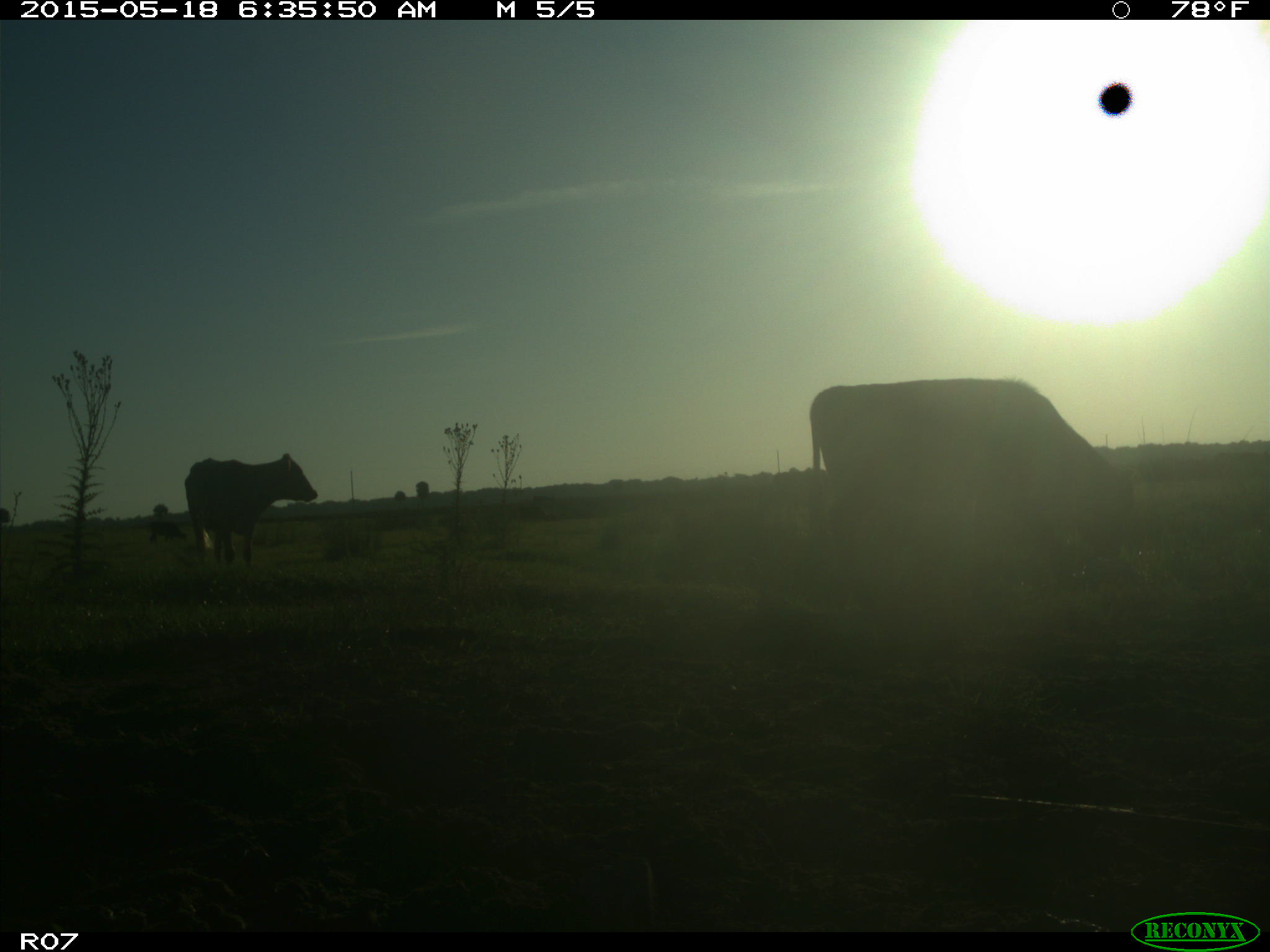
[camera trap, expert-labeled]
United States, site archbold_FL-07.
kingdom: Animalia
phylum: Chordata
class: Mammalia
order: Artiodactyla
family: Bovidae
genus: Bos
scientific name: Bos taurus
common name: domestic cow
Bos taurus (domestic cow).